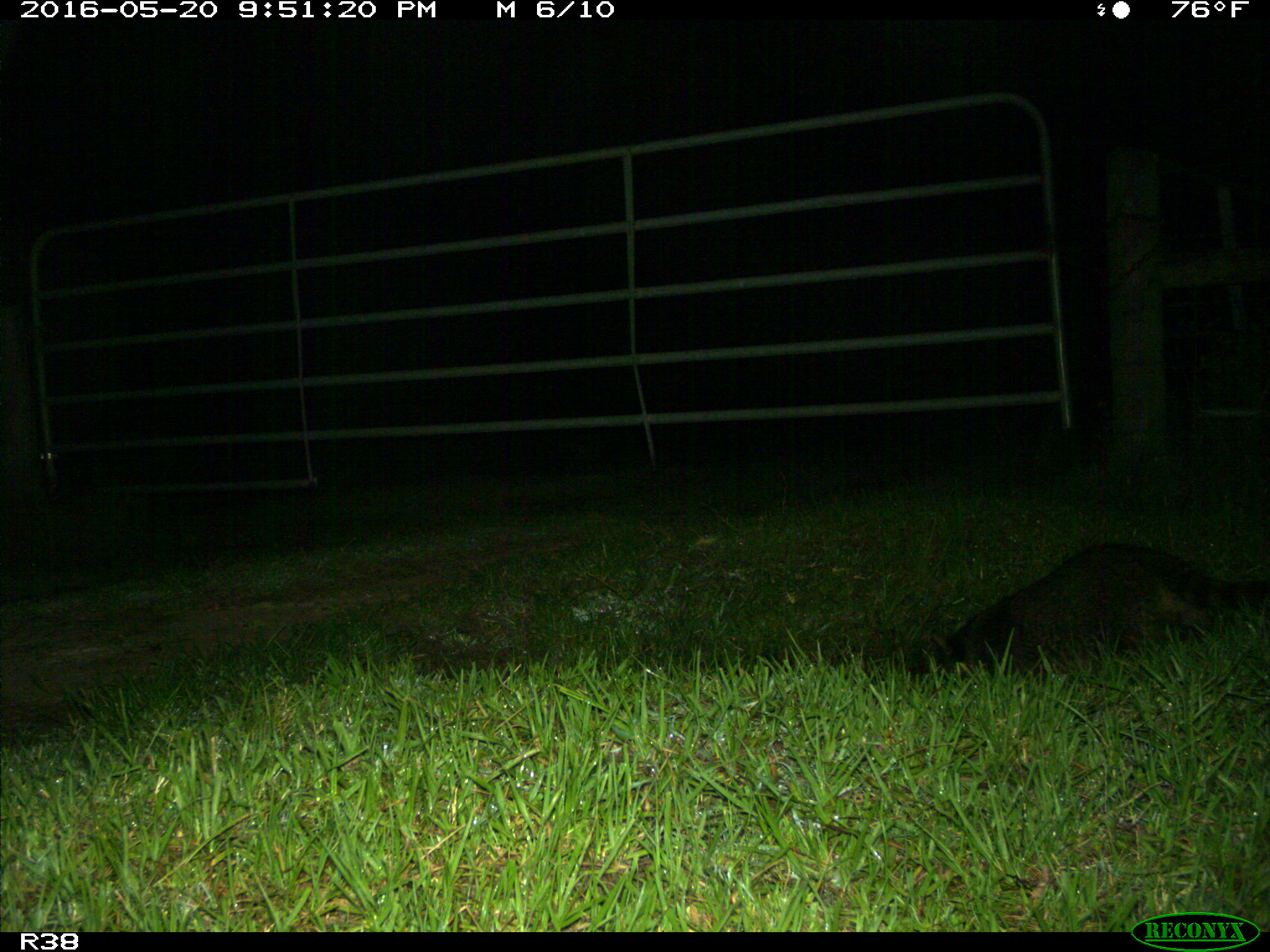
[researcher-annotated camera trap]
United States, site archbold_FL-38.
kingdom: Animalia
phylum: Chordata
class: Mammalia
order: Carnivora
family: Procyonidae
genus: Procyon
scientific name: Procyon lotor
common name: common raccoon